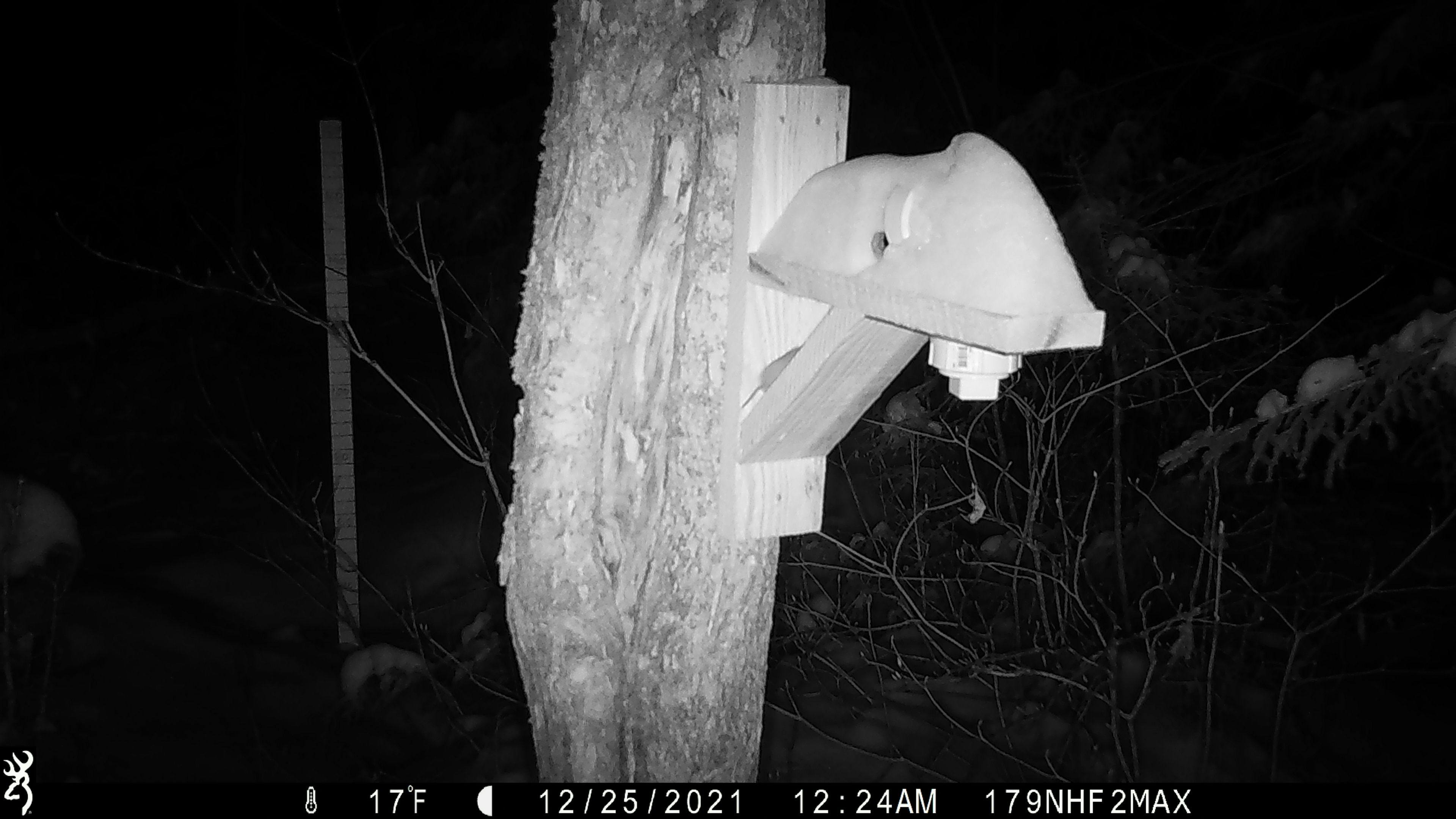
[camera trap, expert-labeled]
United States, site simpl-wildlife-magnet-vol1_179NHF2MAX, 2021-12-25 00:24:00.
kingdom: Animalia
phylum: Chordata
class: Mammalia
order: Rodentia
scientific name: Rodentia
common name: mouse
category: mouse sp.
Mouse sp. (mouse) (Rodentia).